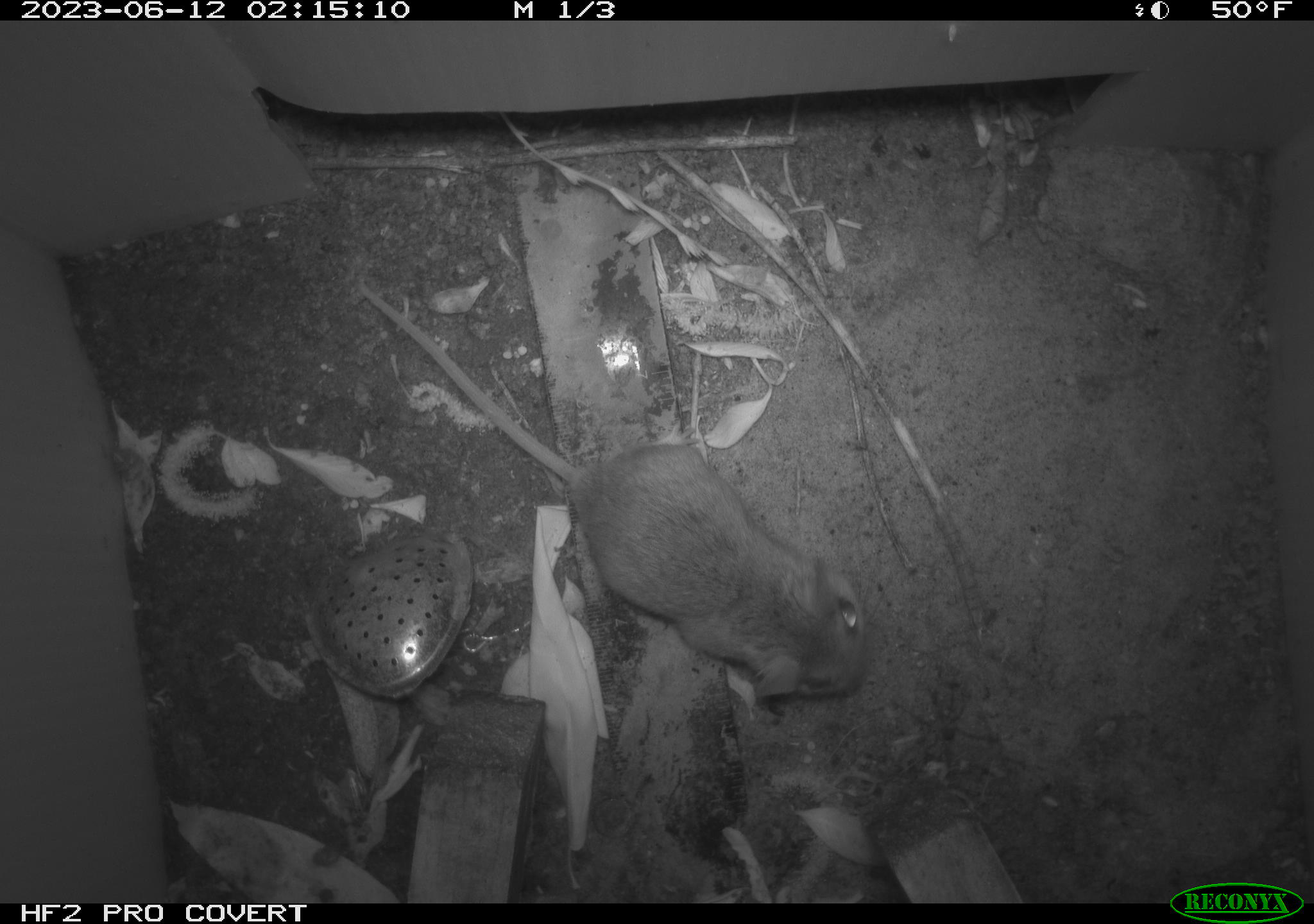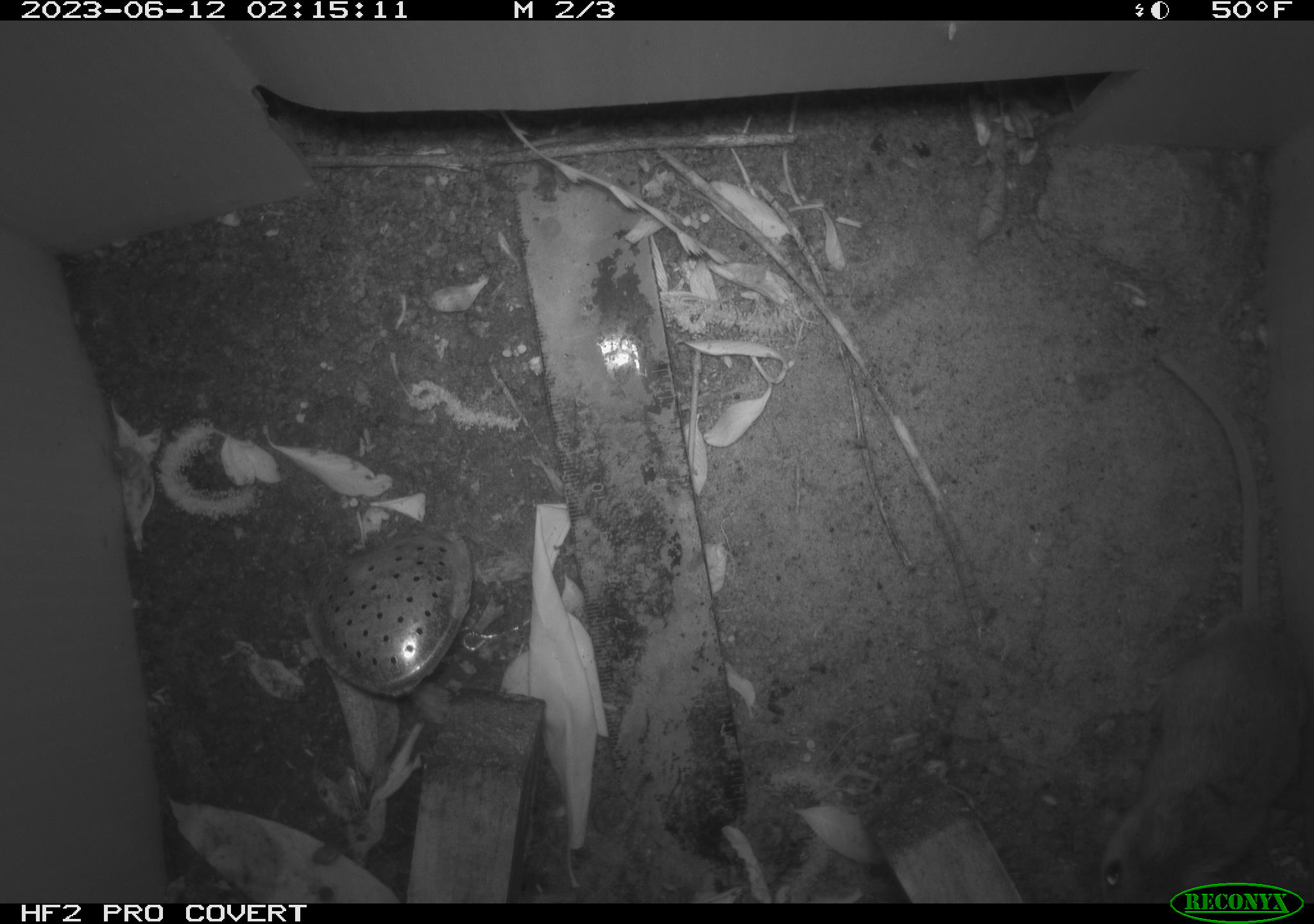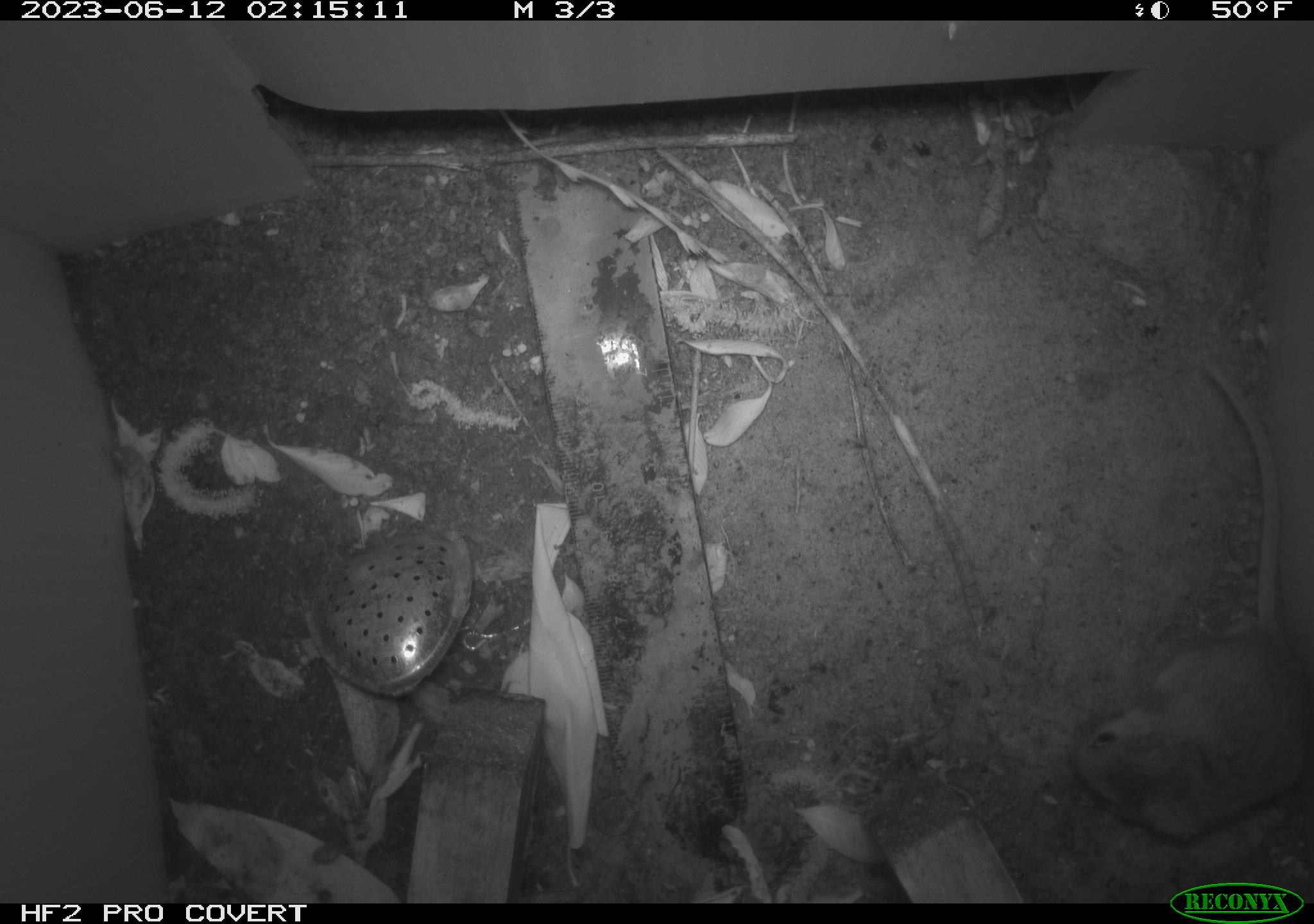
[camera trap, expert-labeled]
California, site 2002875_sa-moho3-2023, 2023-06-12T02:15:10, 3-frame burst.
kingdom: Animalia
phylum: Chordata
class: Mammalia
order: Rodentia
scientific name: Rodentia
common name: mouse species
Mouse species (Rodentia).